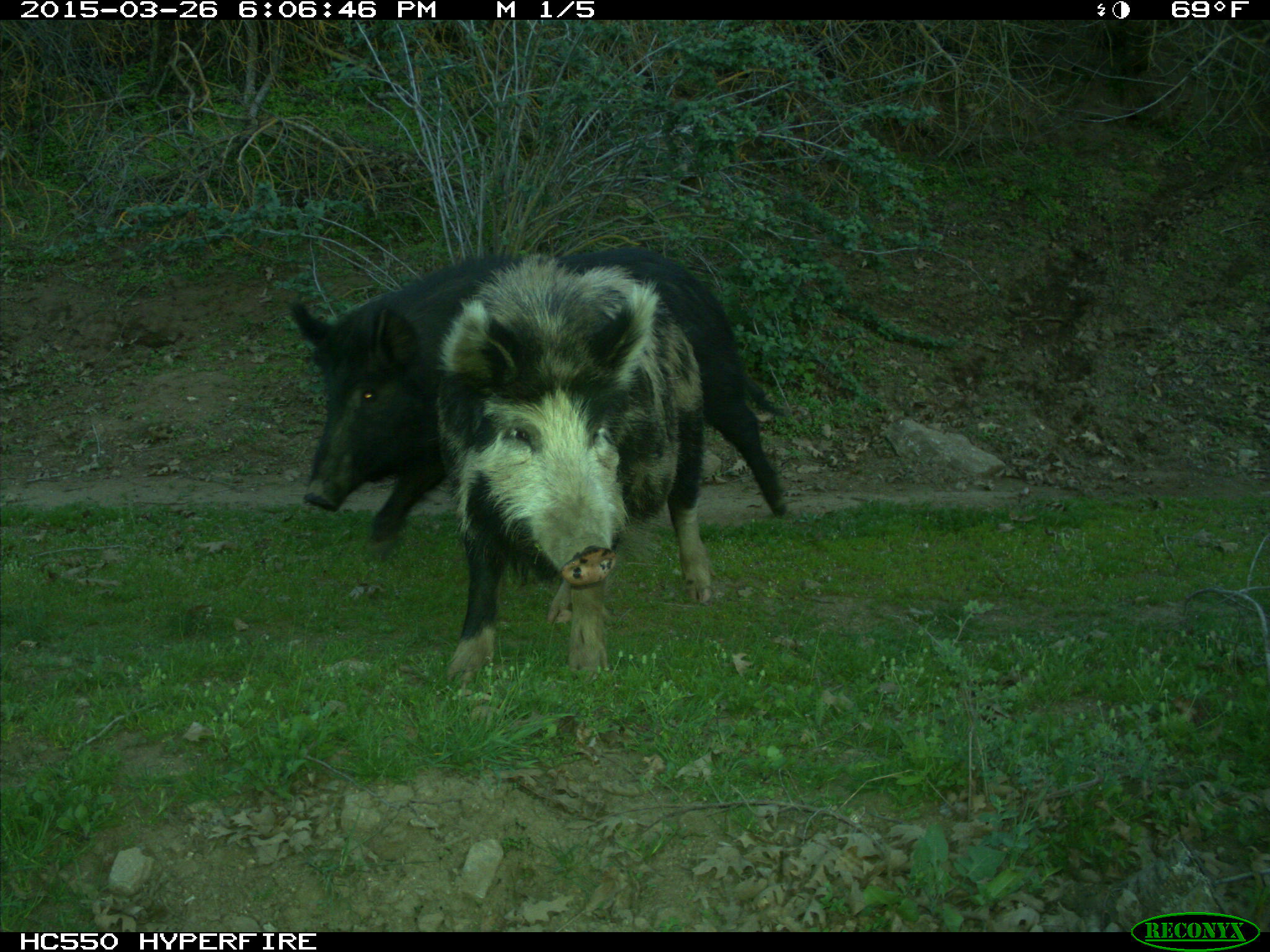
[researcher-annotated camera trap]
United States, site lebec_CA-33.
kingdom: Animalia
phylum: Chordata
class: Mammalia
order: Artiodactyla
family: Suidae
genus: Sus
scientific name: Sus scrofa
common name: wild boar